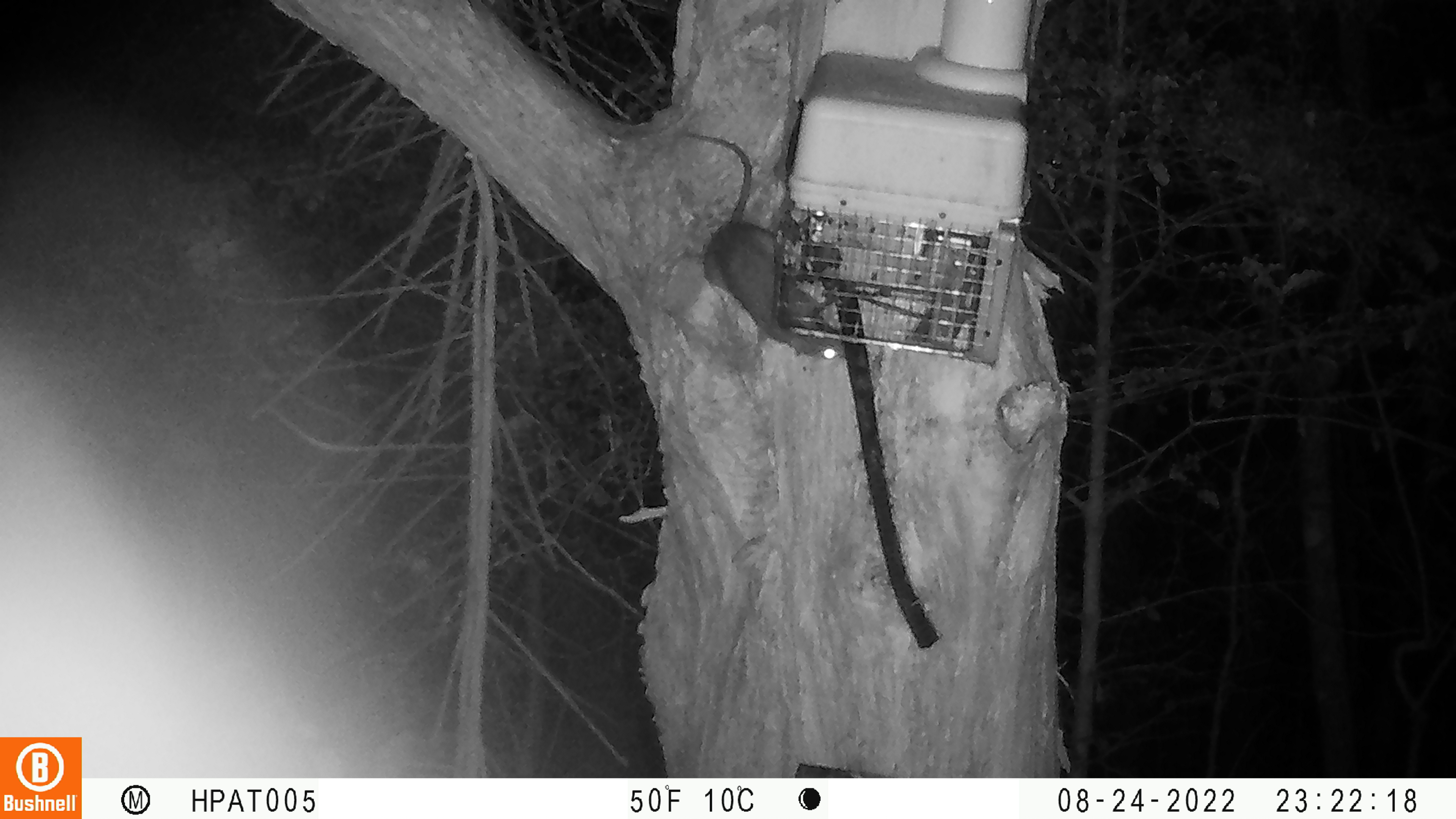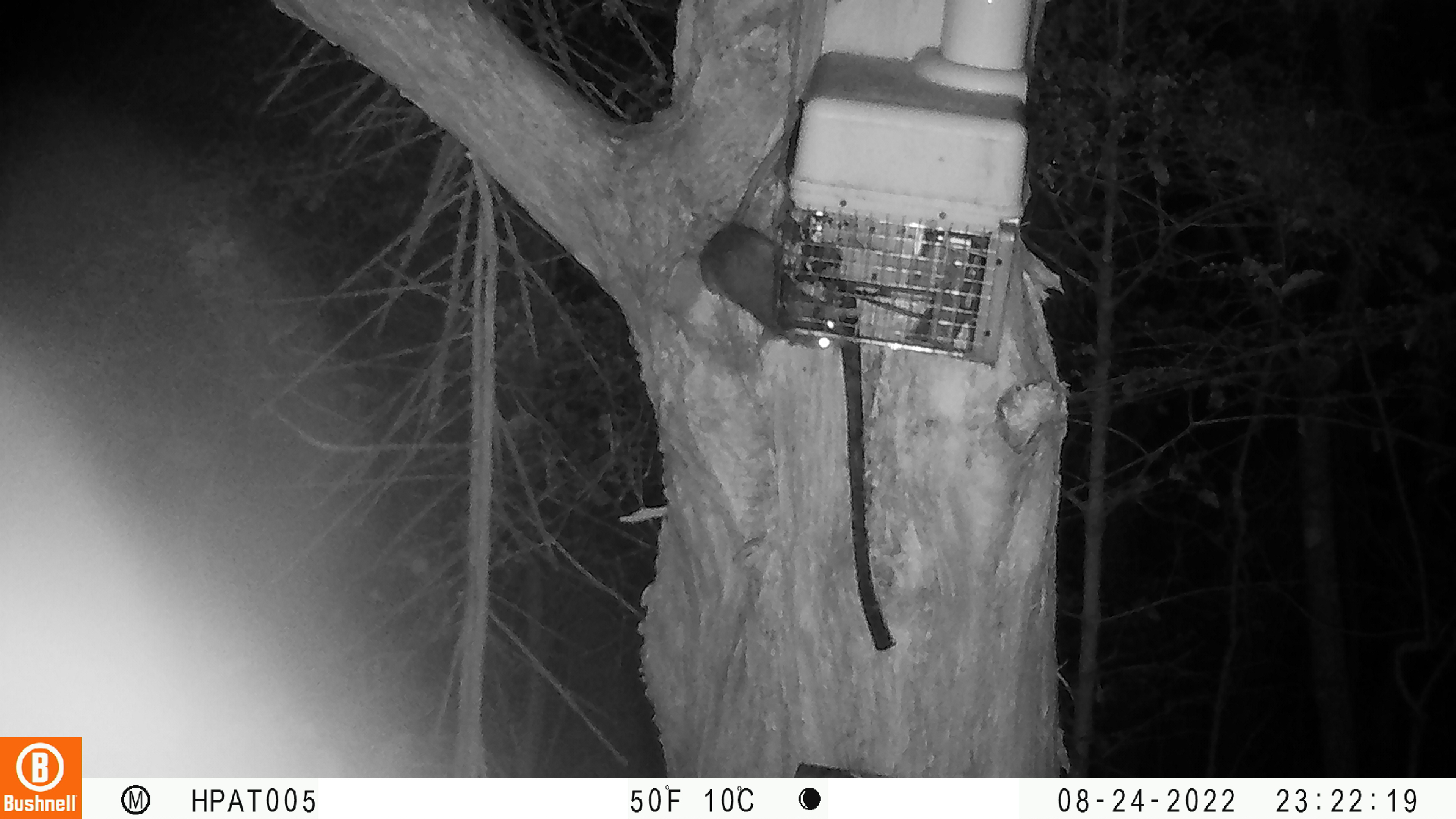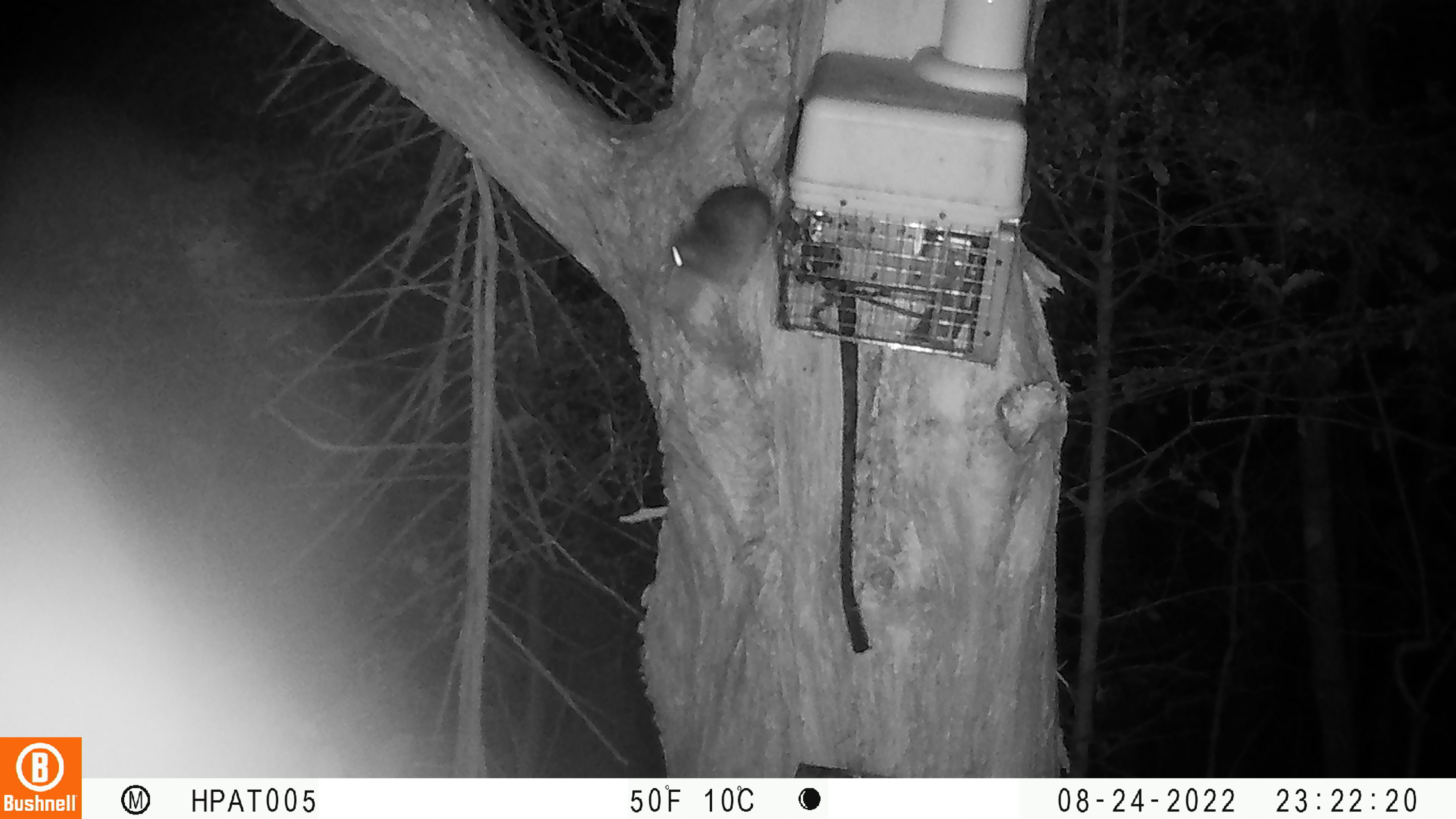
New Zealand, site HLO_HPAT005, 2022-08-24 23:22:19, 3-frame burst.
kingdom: Animalia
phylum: Chordata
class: Mammalia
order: Rodentia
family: Muridae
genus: Rattus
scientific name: Rattus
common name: rat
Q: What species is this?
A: Rat (Rattus).